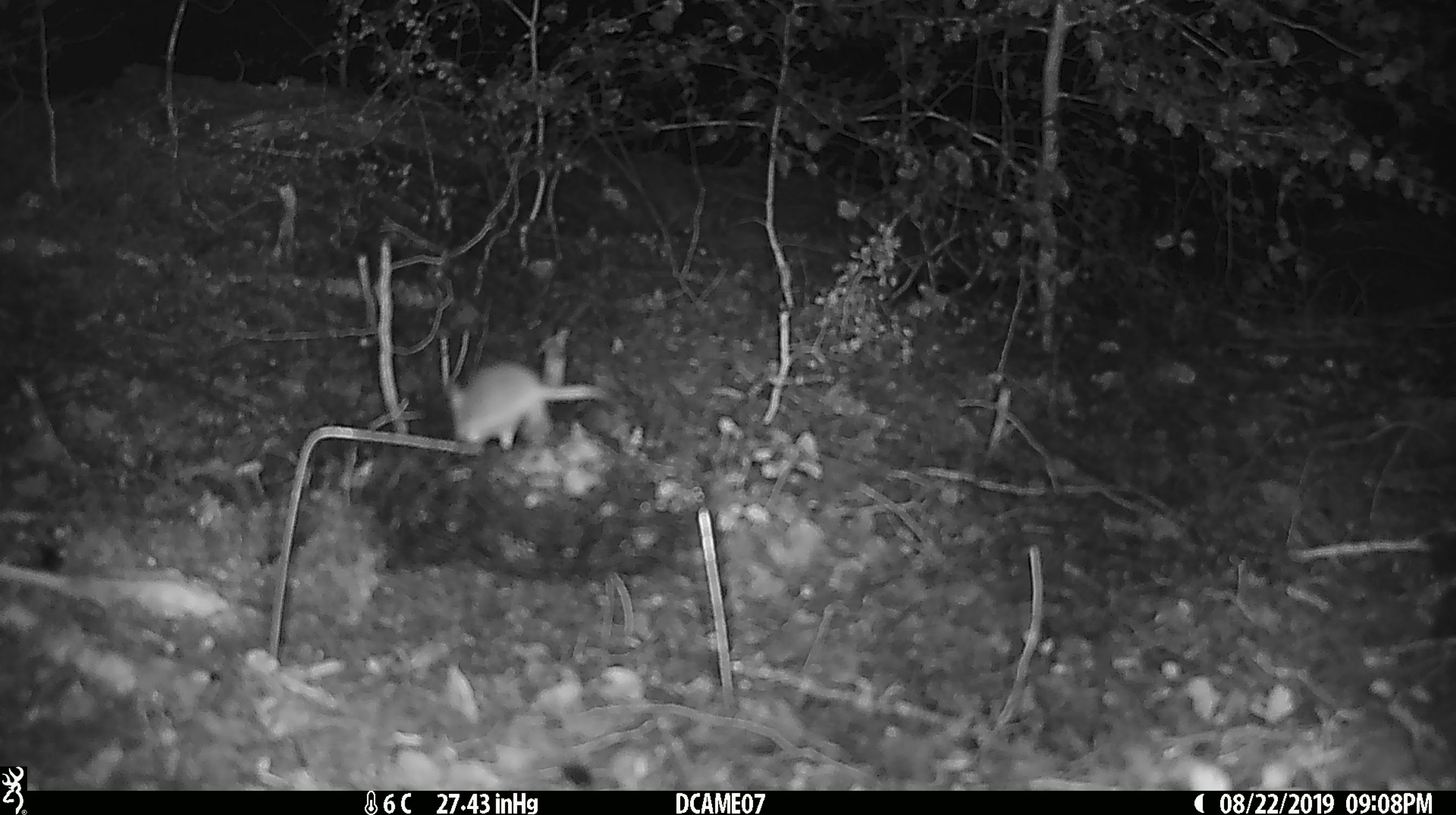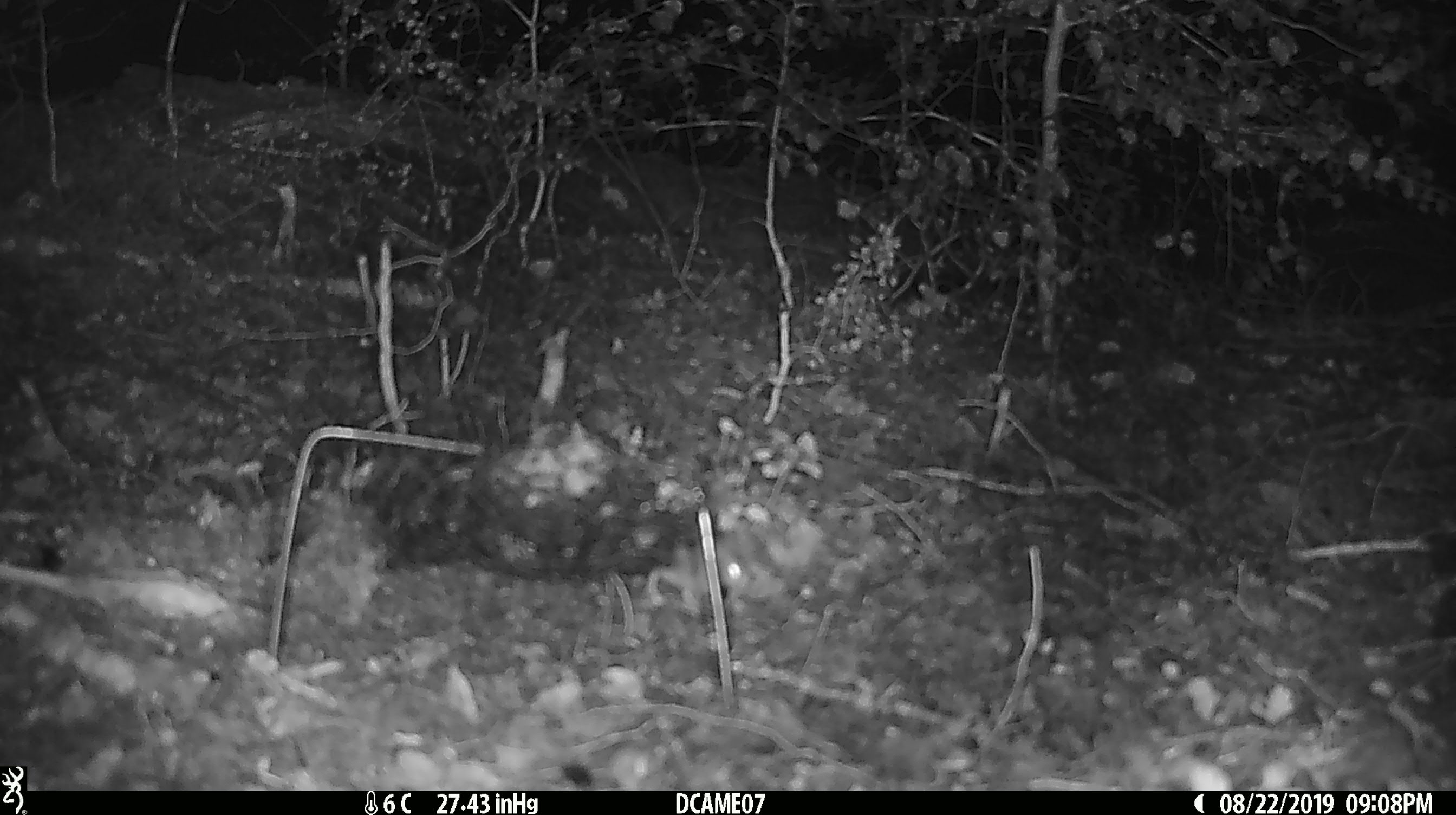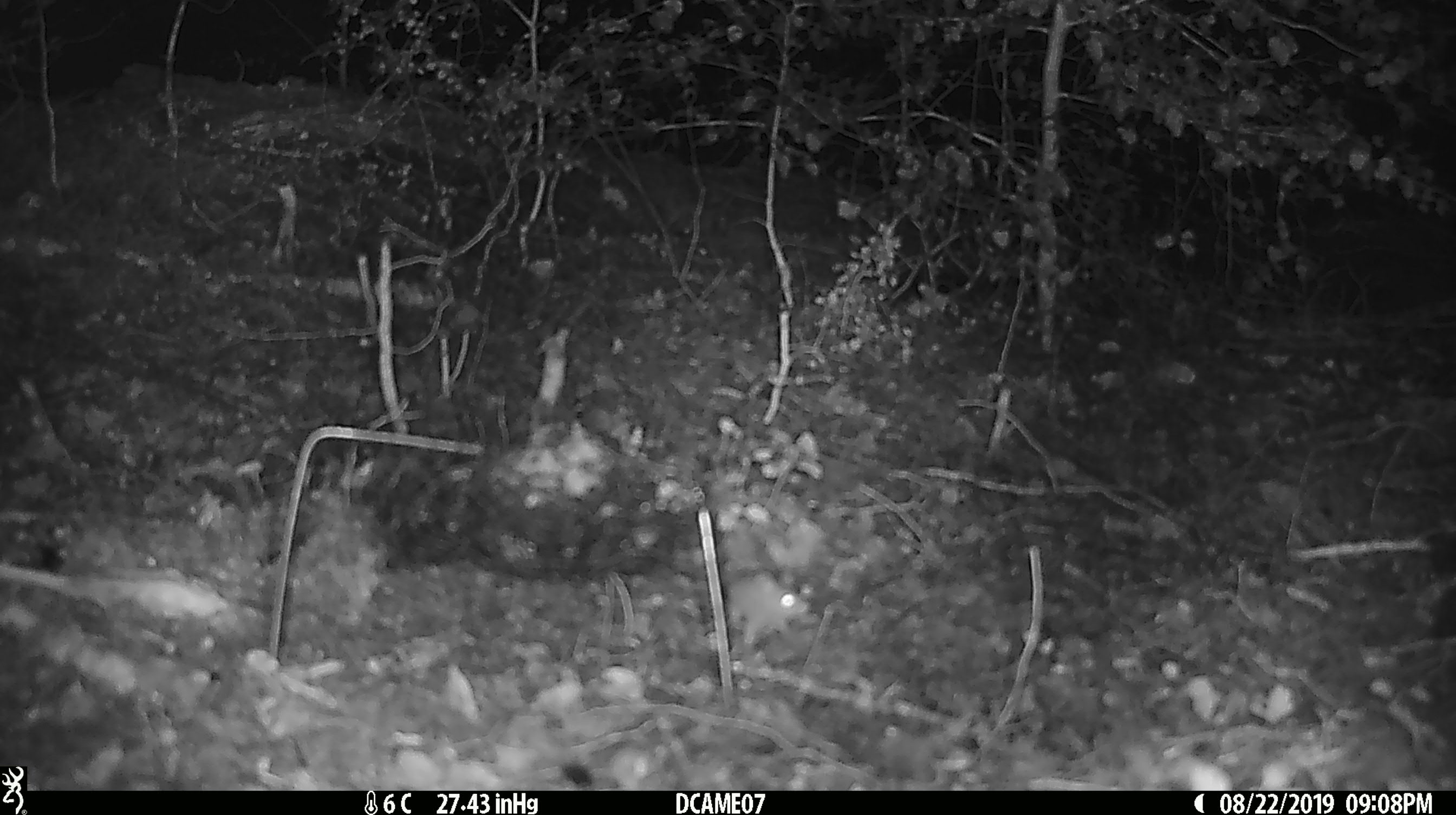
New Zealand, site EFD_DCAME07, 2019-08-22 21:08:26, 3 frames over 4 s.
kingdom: Animalia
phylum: Chordata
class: Mammalia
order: Rodentia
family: Muridae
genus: Mus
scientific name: Mus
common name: mouse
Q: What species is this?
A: Mouse (Mus).